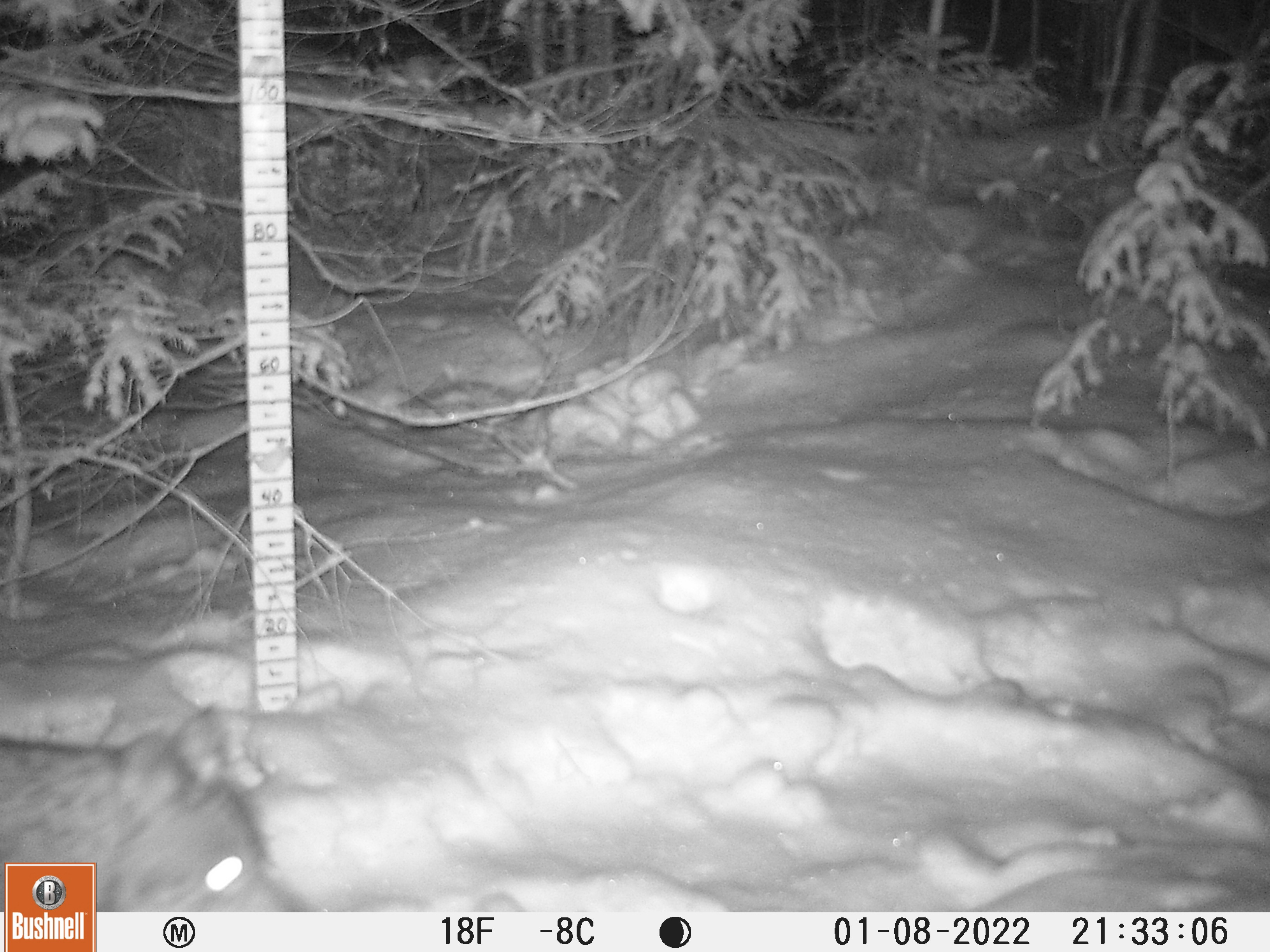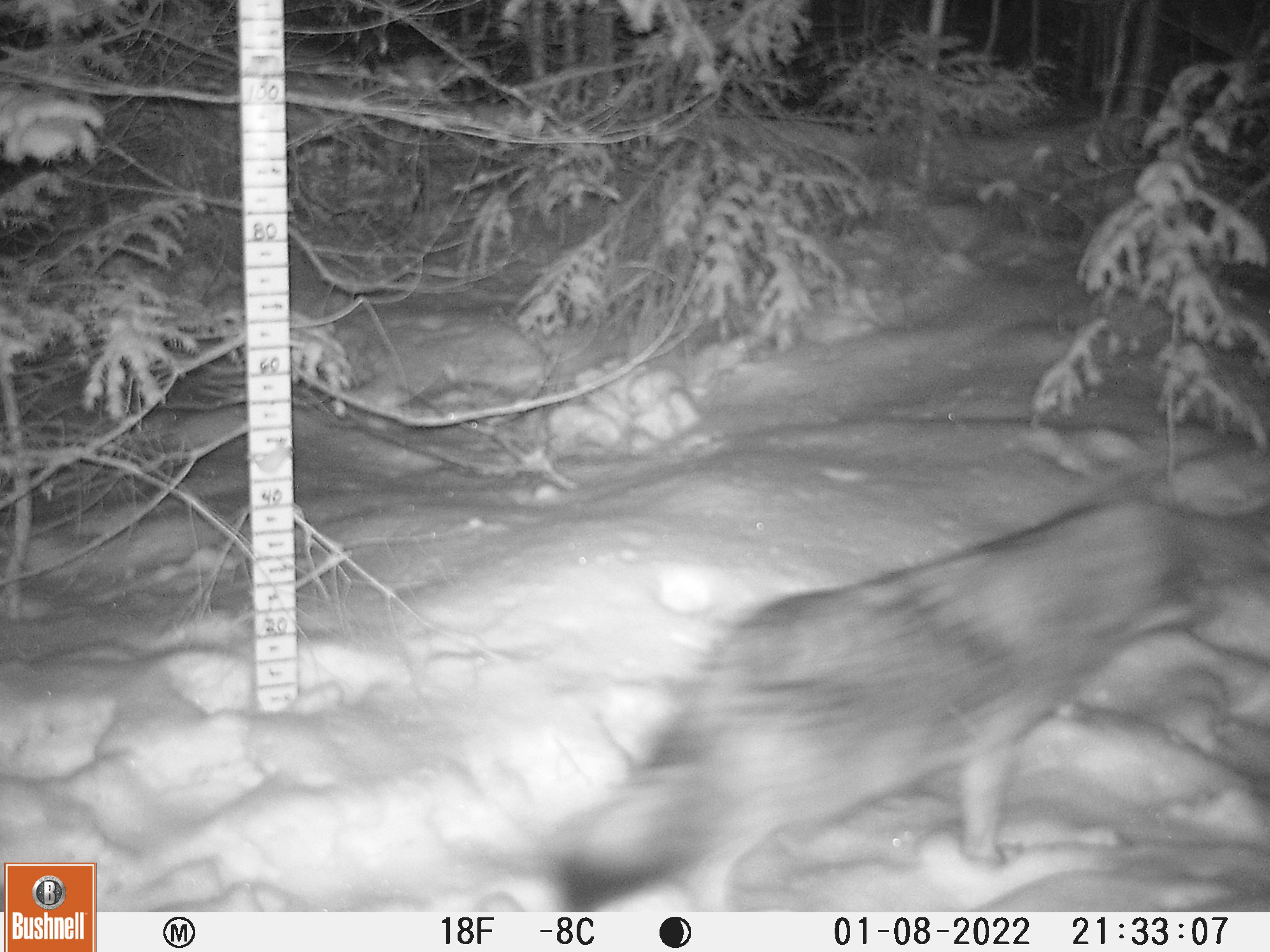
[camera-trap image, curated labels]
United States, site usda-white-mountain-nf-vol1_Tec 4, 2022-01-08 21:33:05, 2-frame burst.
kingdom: Animalia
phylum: Chordata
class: Mammalia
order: Carnivora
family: Canidae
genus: Canis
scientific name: Canis latrans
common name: coyote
Coyote (Canis latrans).